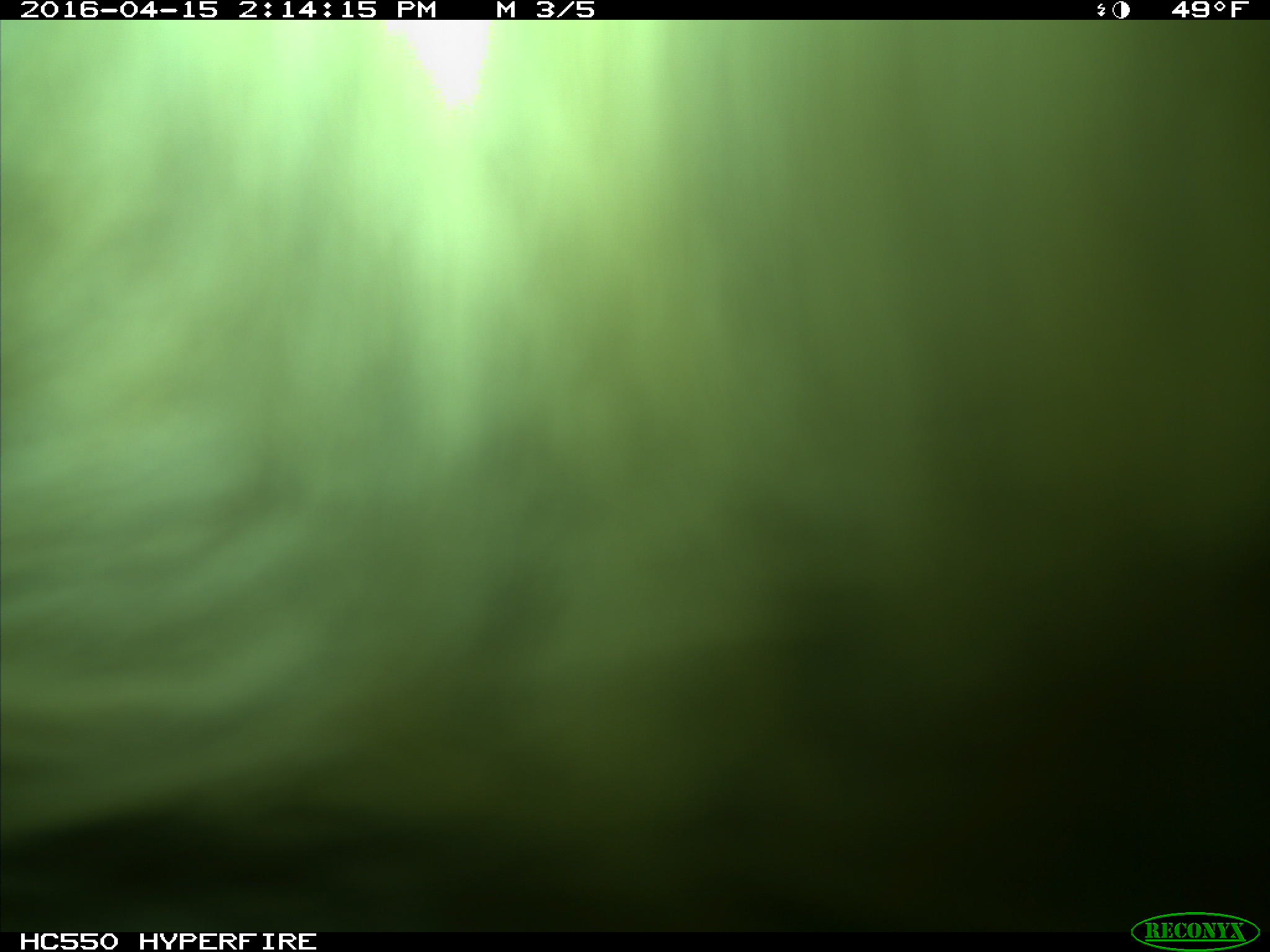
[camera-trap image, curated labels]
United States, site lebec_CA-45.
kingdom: Animalia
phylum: Chordata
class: Mammalia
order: Artiodactyla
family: Bovidae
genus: Bos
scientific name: Bos taurus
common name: domestic cow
Bos taurus (domestic cow).